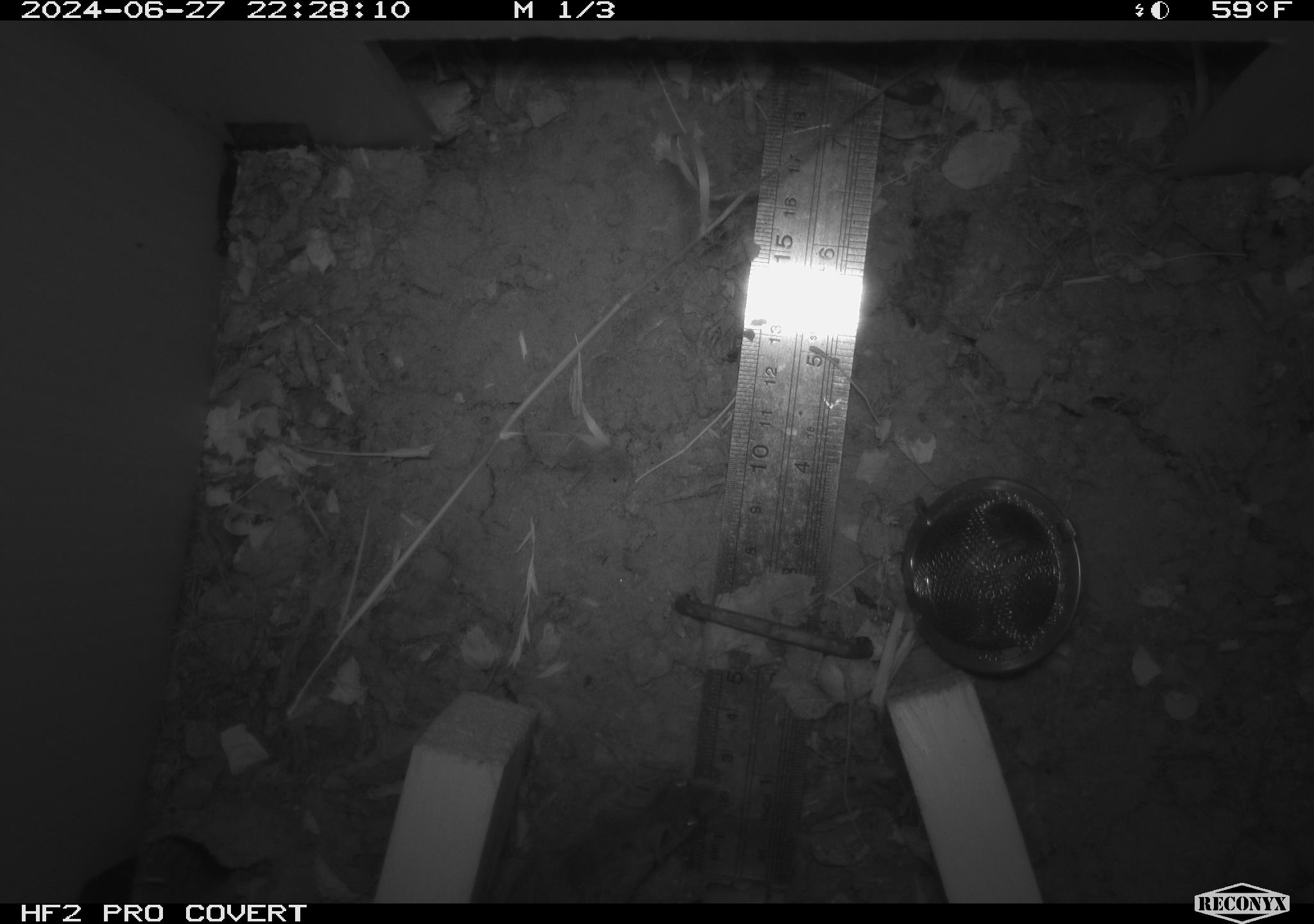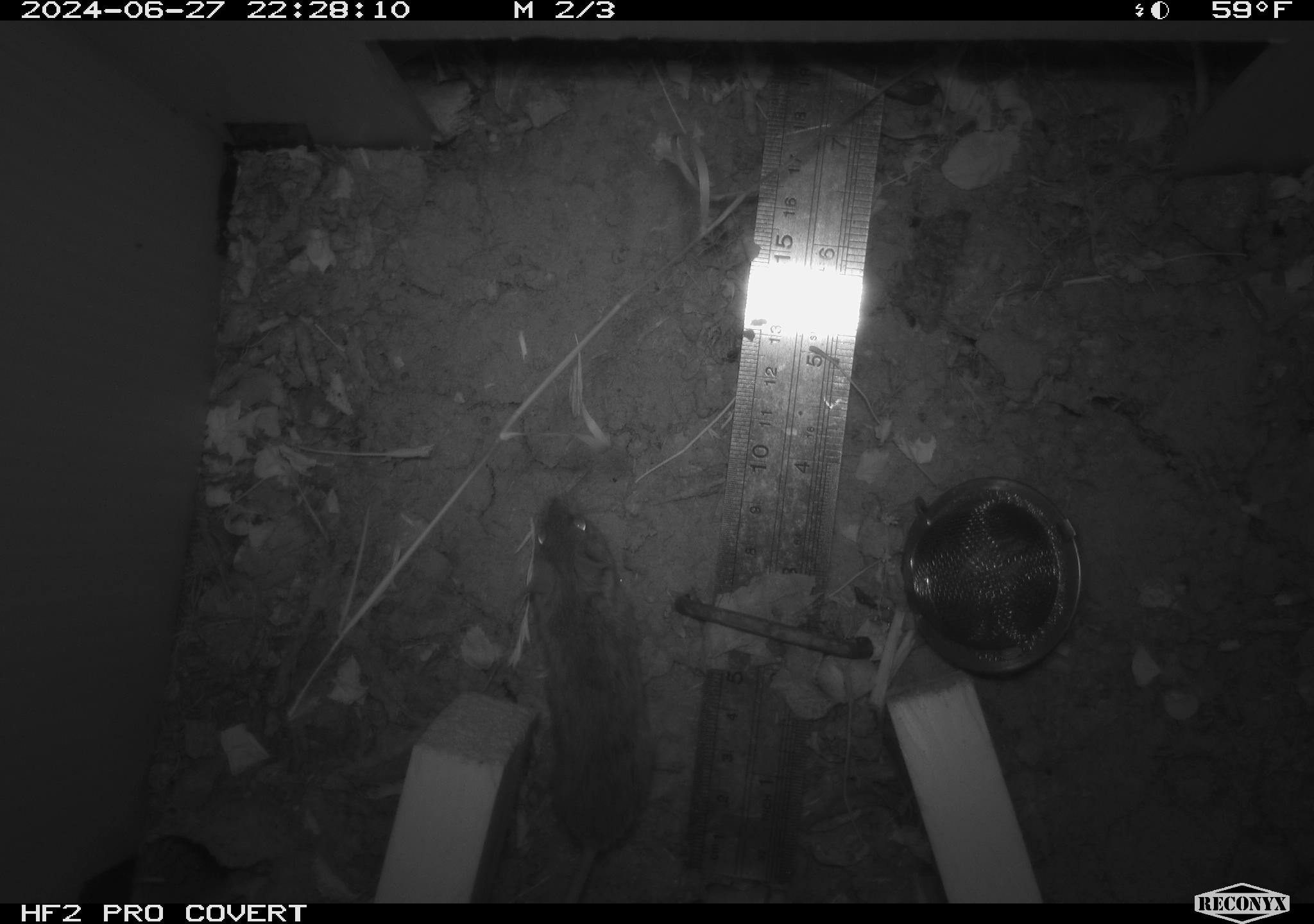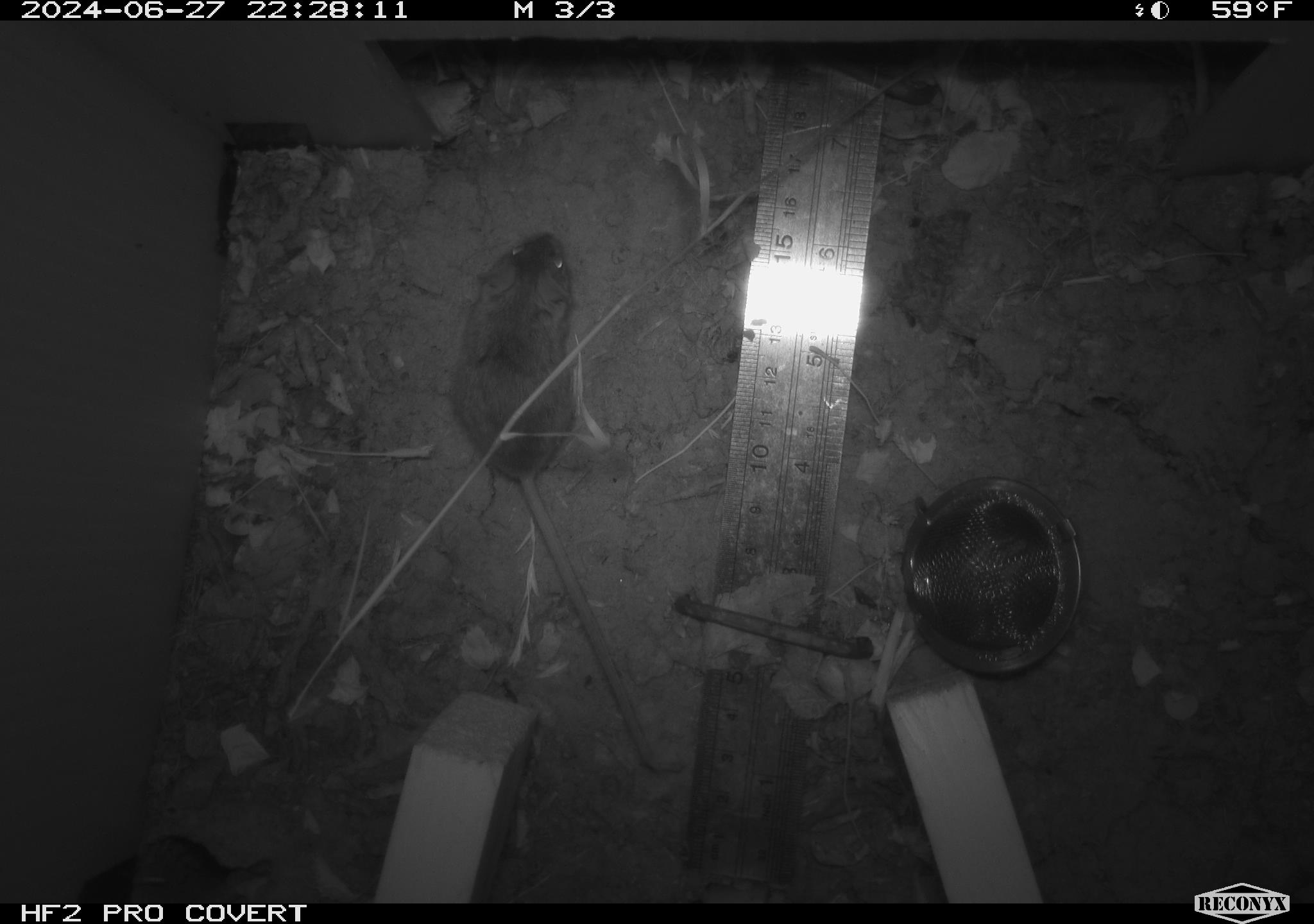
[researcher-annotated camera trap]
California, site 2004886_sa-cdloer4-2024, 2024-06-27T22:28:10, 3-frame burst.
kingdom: Animalia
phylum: Chordata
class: Mammalia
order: Rodentia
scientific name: Rodentia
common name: rodent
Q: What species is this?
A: Rodent (Rodentia).